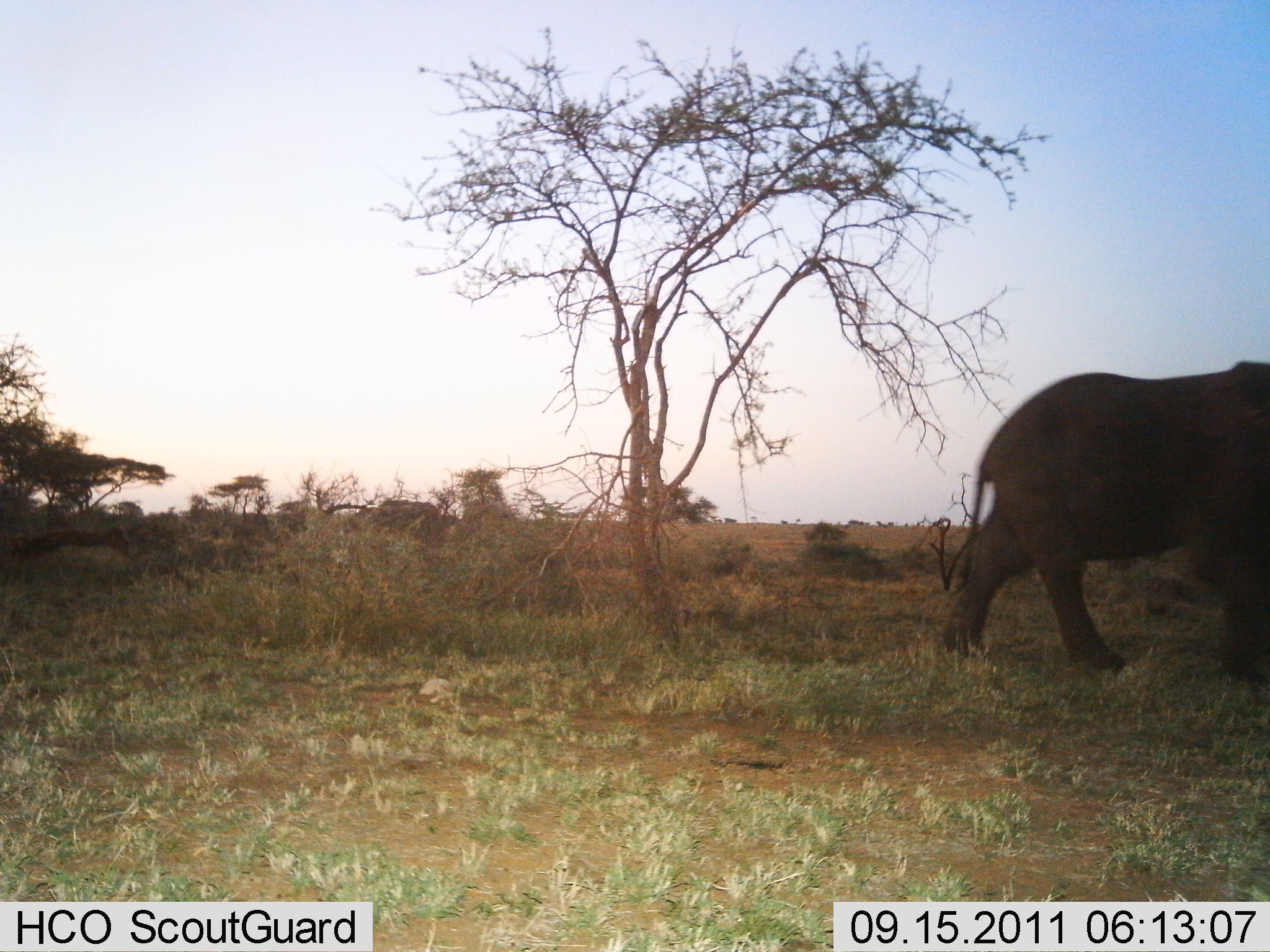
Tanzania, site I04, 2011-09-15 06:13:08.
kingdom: Animalia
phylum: Chordata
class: Mammalia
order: Proboscidea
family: Elephantidae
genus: Loxodonta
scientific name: Loxodonta africana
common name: african bush elephant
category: elephant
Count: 1.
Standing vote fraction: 9%.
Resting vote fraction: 0%.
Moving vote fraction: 100%.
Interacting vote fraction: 0%.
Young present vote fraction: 0%.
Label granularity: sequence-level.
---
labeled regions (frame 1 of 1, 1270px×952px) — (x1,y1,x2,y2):
animal: (941,361,1270,682)